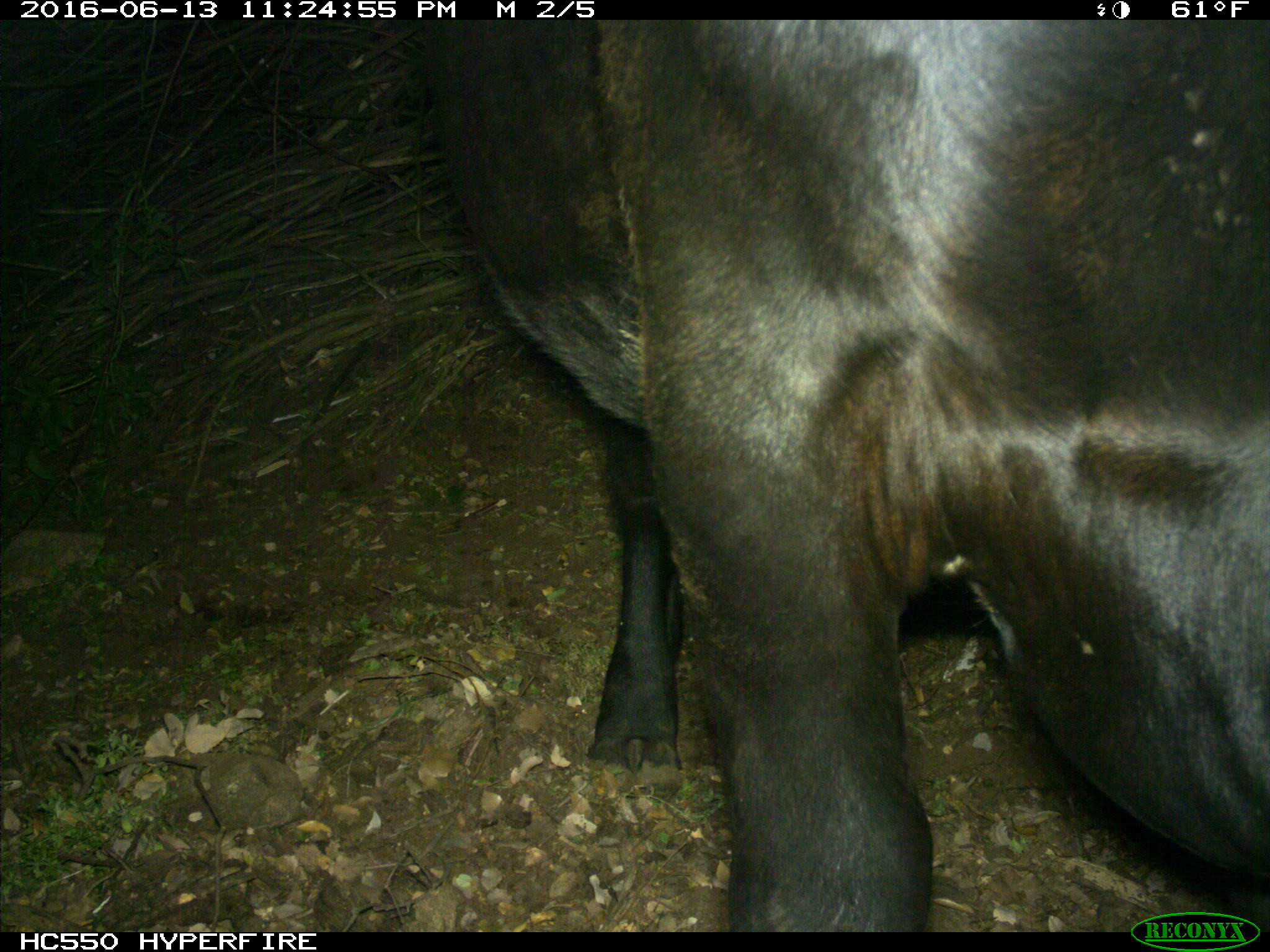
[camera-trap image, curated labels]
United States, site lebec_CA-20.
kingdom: Animalia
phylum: Chordata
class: Mammalia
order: Artiodactyla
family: Bovidae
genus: Bos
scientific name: Bos taurus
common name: domestic cow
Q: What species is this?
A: Bos taurus (domestic cow).